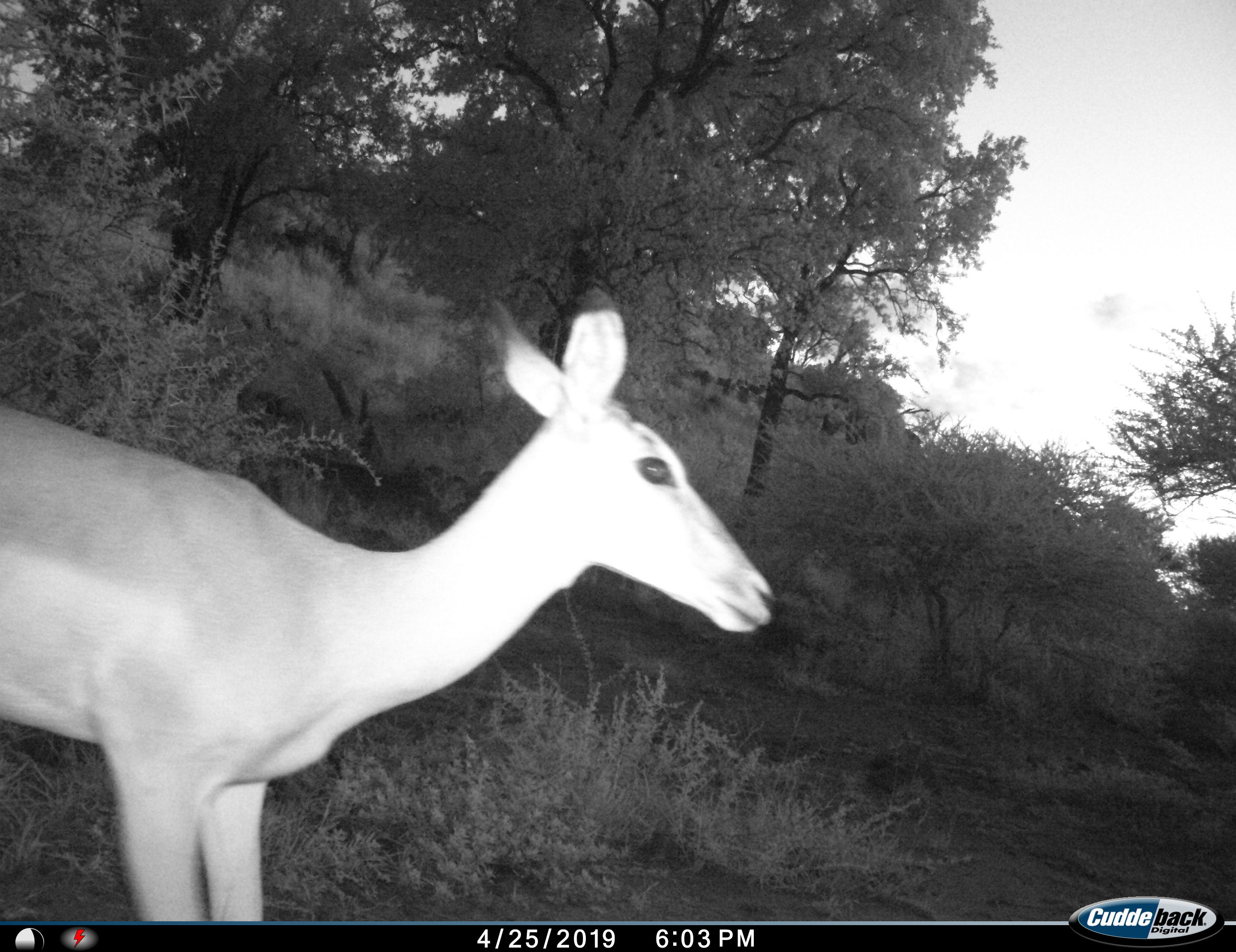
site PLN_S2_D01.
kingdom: Animalia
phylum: Chordata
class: Mammalia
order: Artiodactyla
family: Bovidae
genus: Aepyceros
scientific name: Aepyceros melampus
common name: impala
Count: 1.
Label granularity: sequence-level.